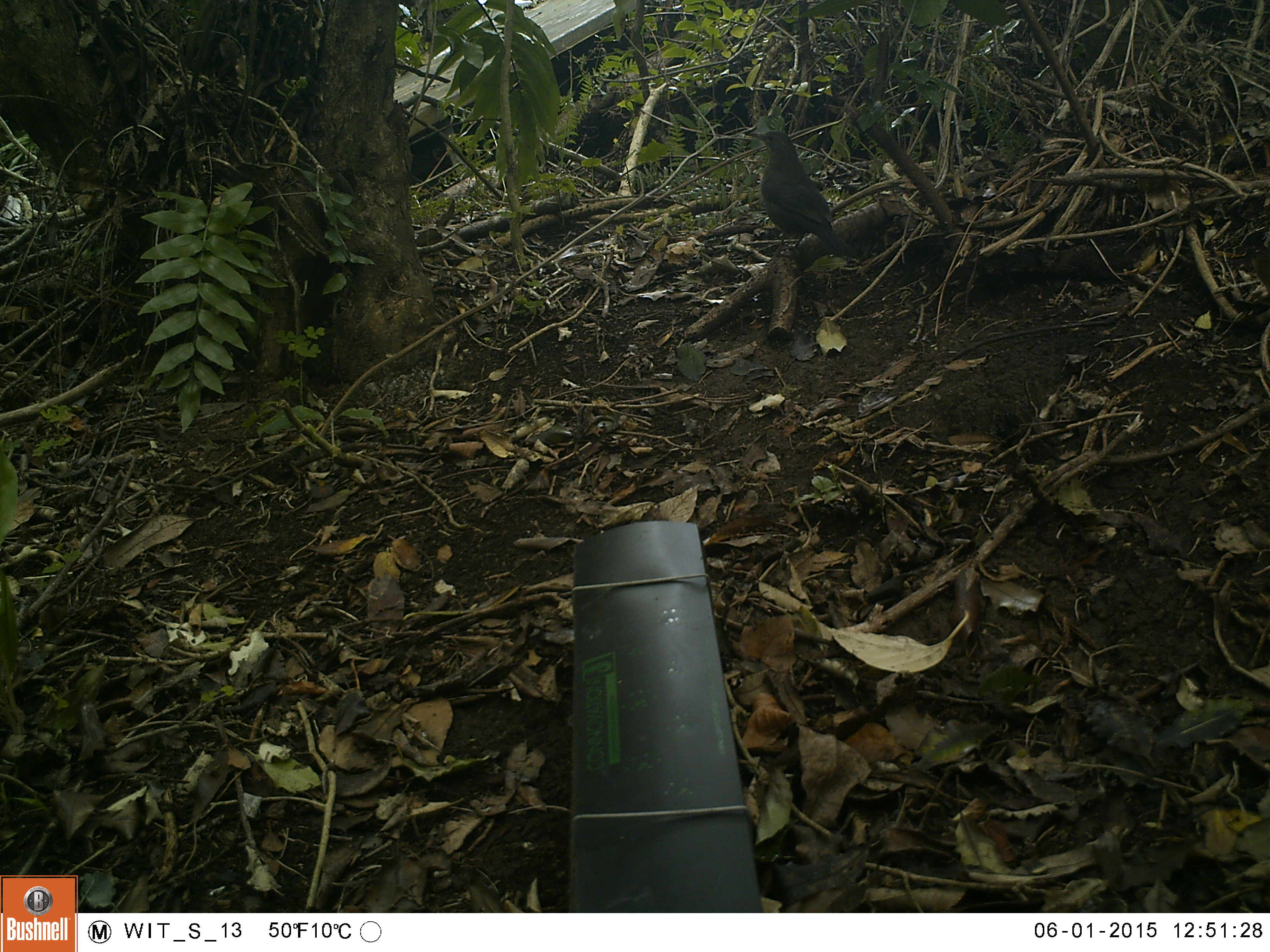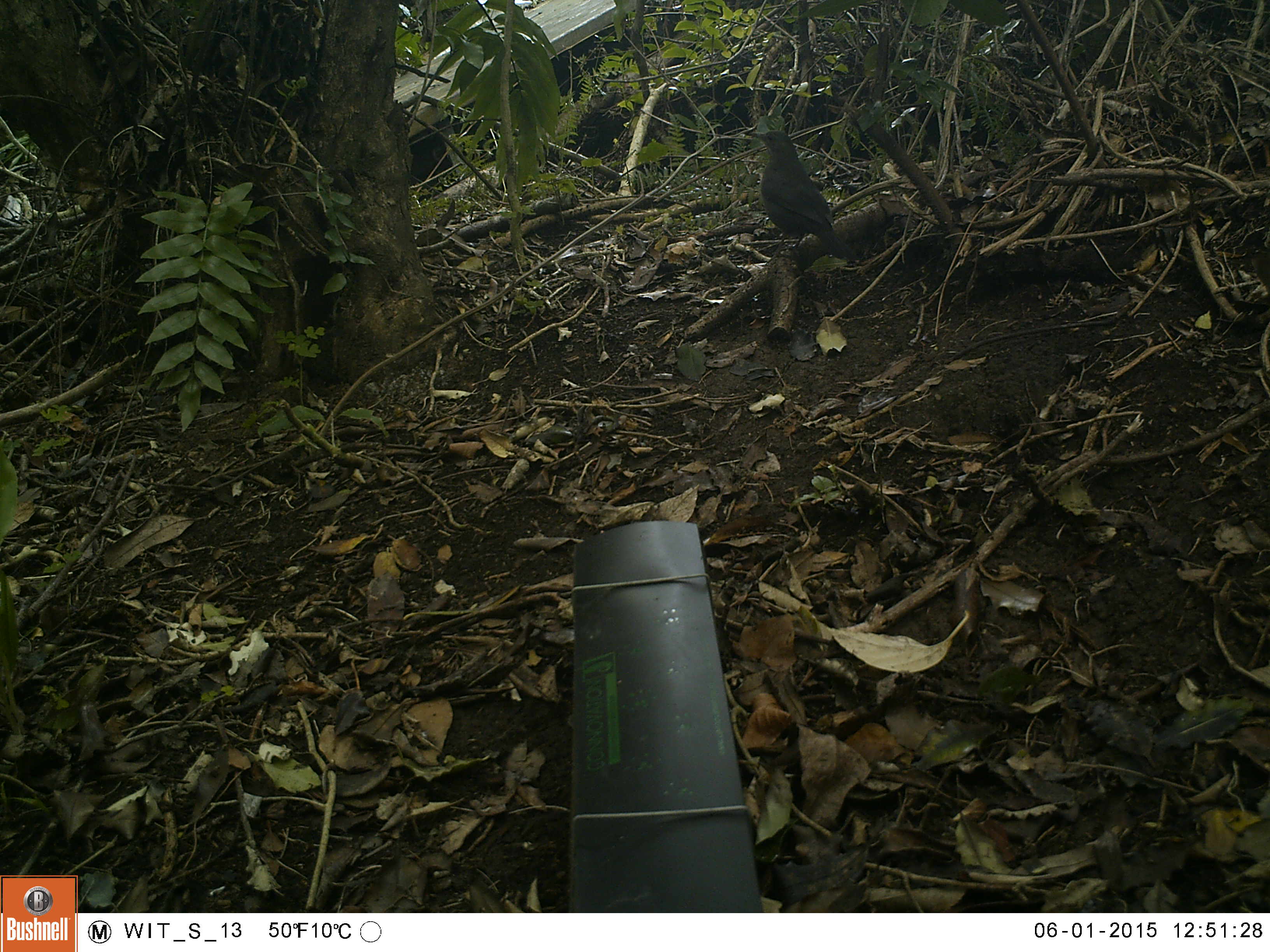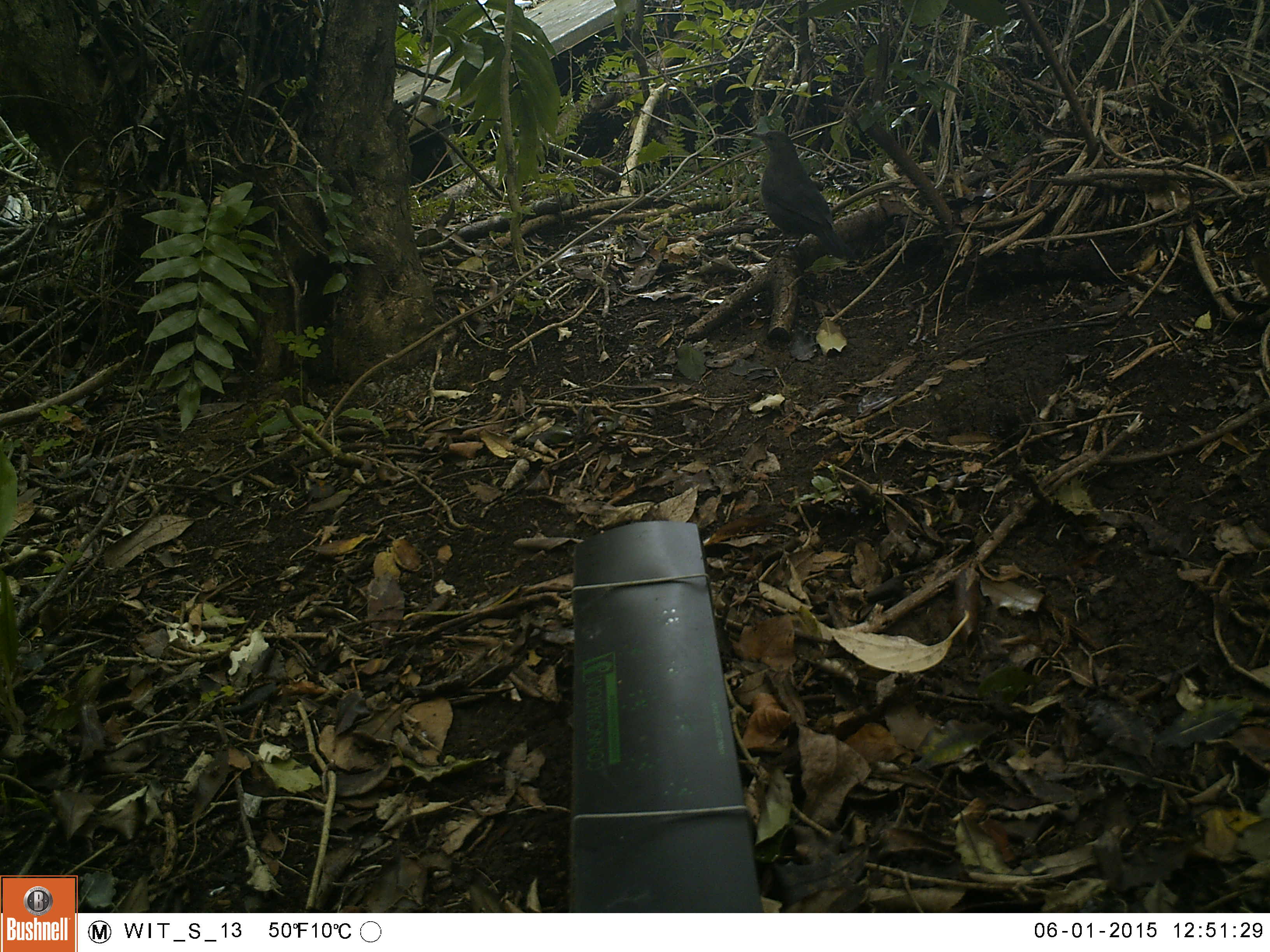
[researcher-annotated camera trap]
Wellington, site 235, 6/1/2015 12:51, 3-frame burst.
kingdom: Animalia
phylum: Chordata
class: Aves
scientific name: Aves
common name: bird